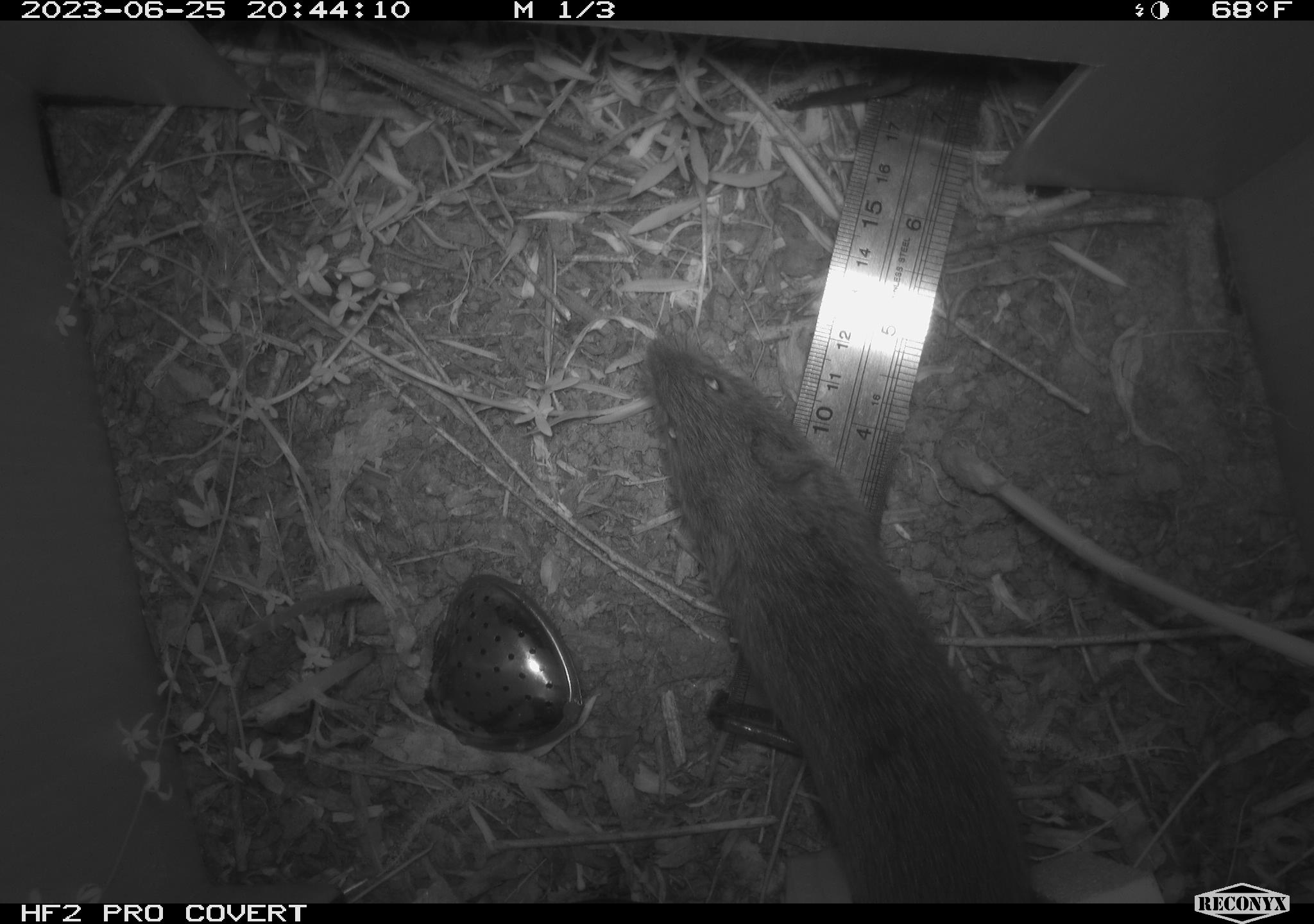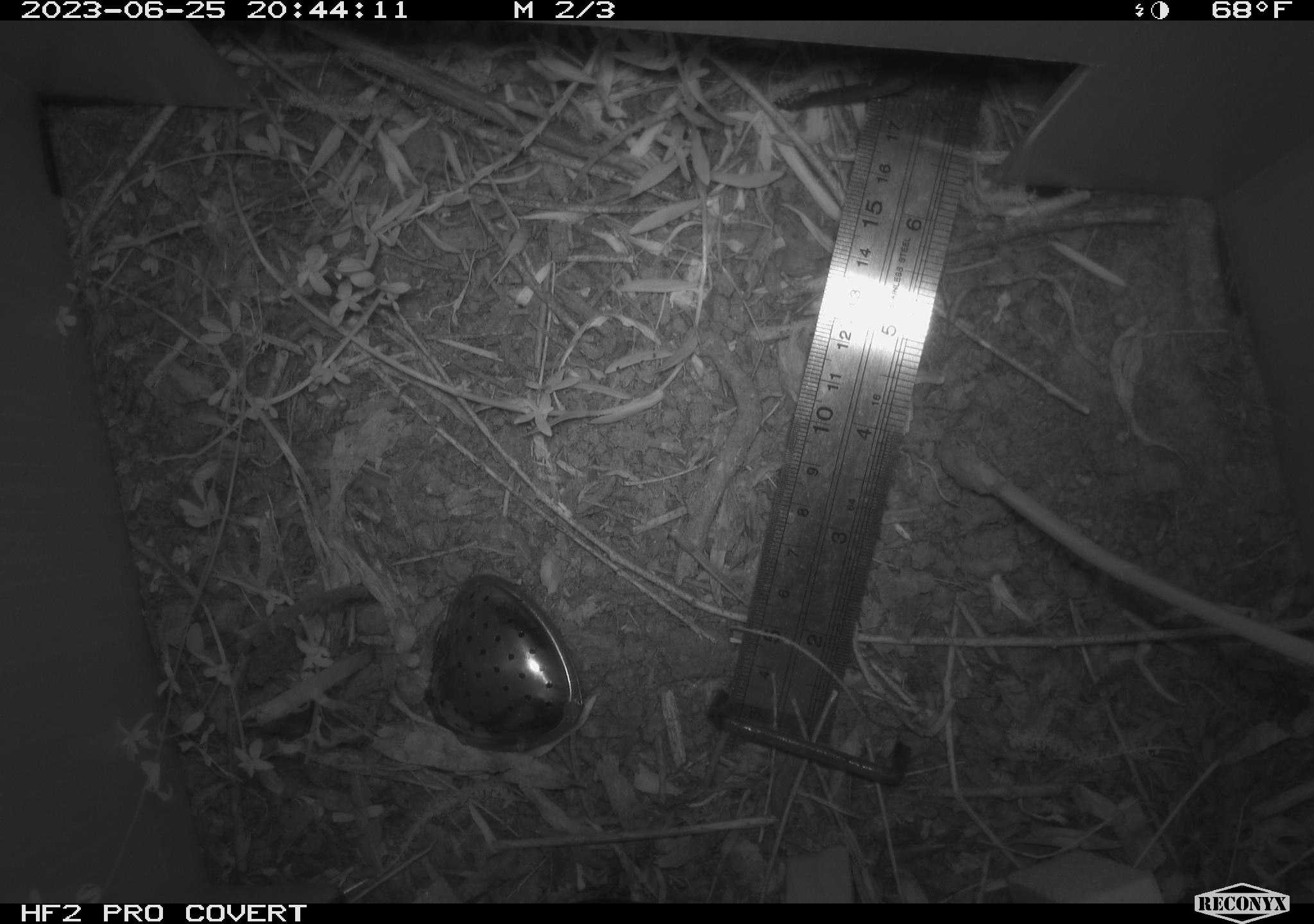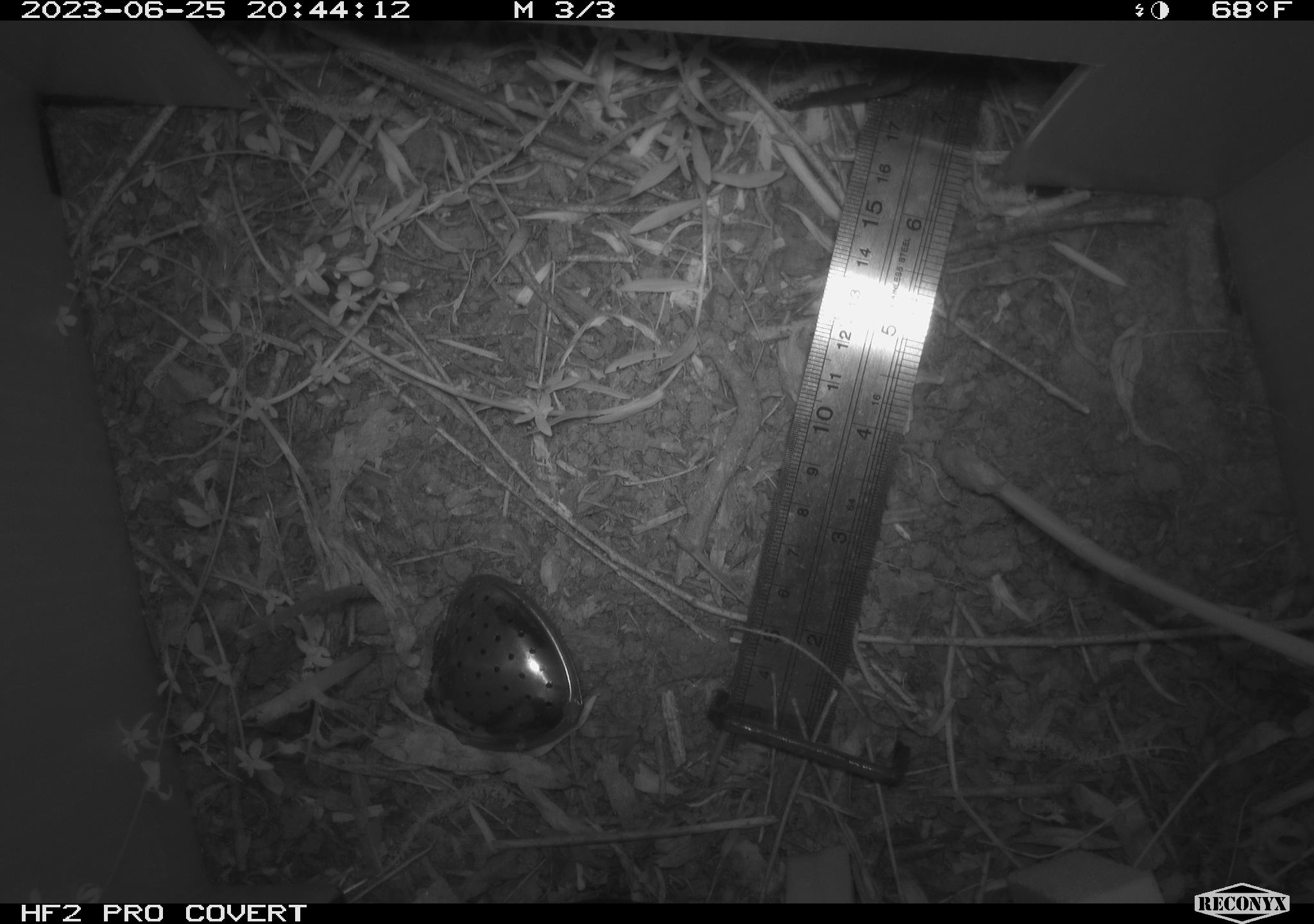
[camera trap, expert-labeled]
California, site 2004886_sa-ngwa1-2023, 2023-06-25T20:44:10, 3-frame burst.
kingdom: Animalia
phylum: Chordata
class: Mammalia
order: Rodentia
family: Cricetidae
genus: Microtus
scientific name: Microtus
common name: meadow vole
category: microtus species